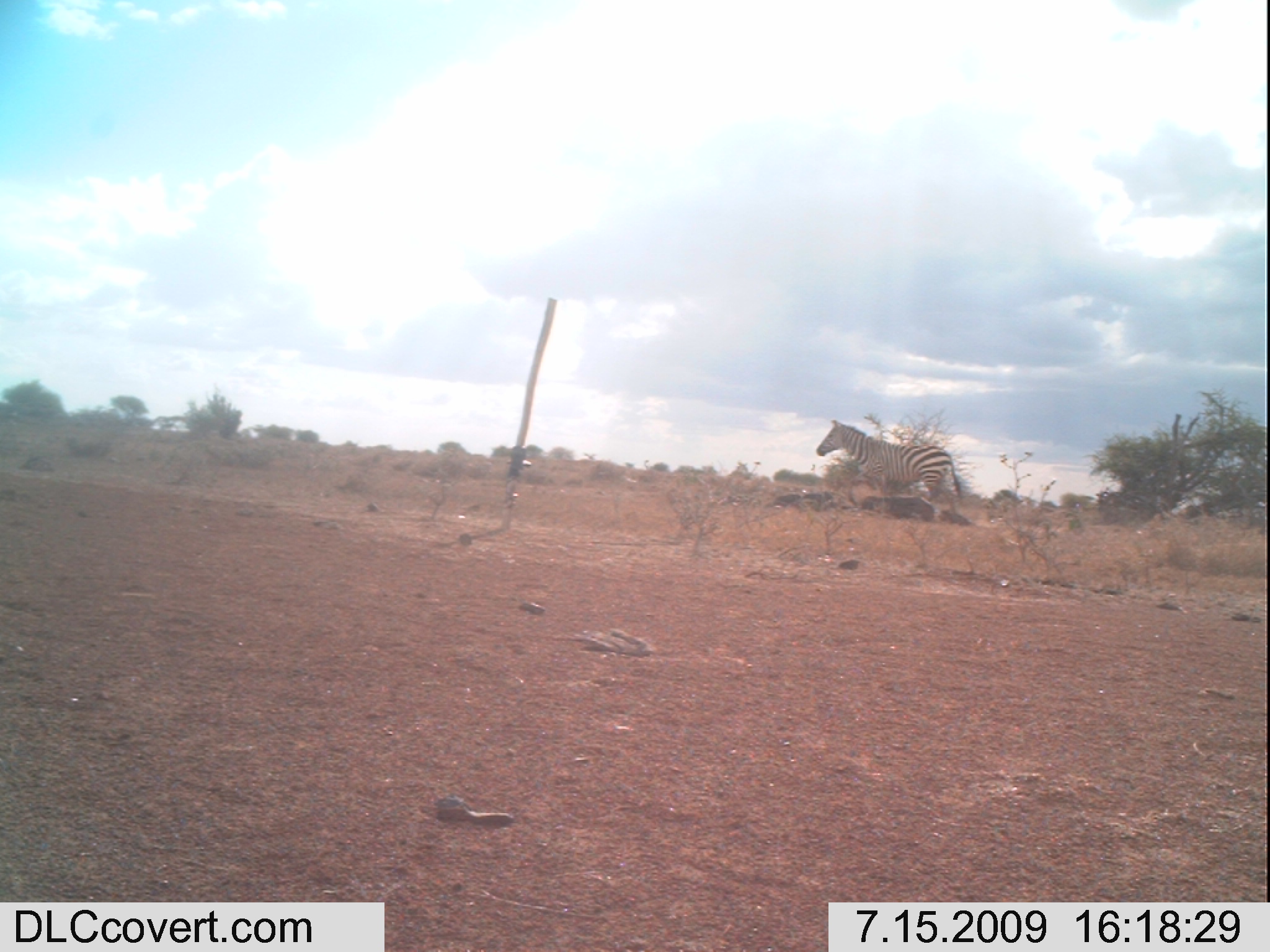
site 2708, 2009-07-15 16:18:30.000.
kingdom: Animalia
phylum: Chordata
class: Mammalia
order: Perissodactyla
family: Equidae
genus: Equus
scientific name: Equus quagga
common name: plains zebra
Equus quagga (plains zebra), count 1.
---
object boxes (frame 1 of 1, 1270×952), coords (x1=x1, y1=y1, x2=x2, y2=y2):
equus quagga: (x1=814, y1=418, x2=962, y2=519)